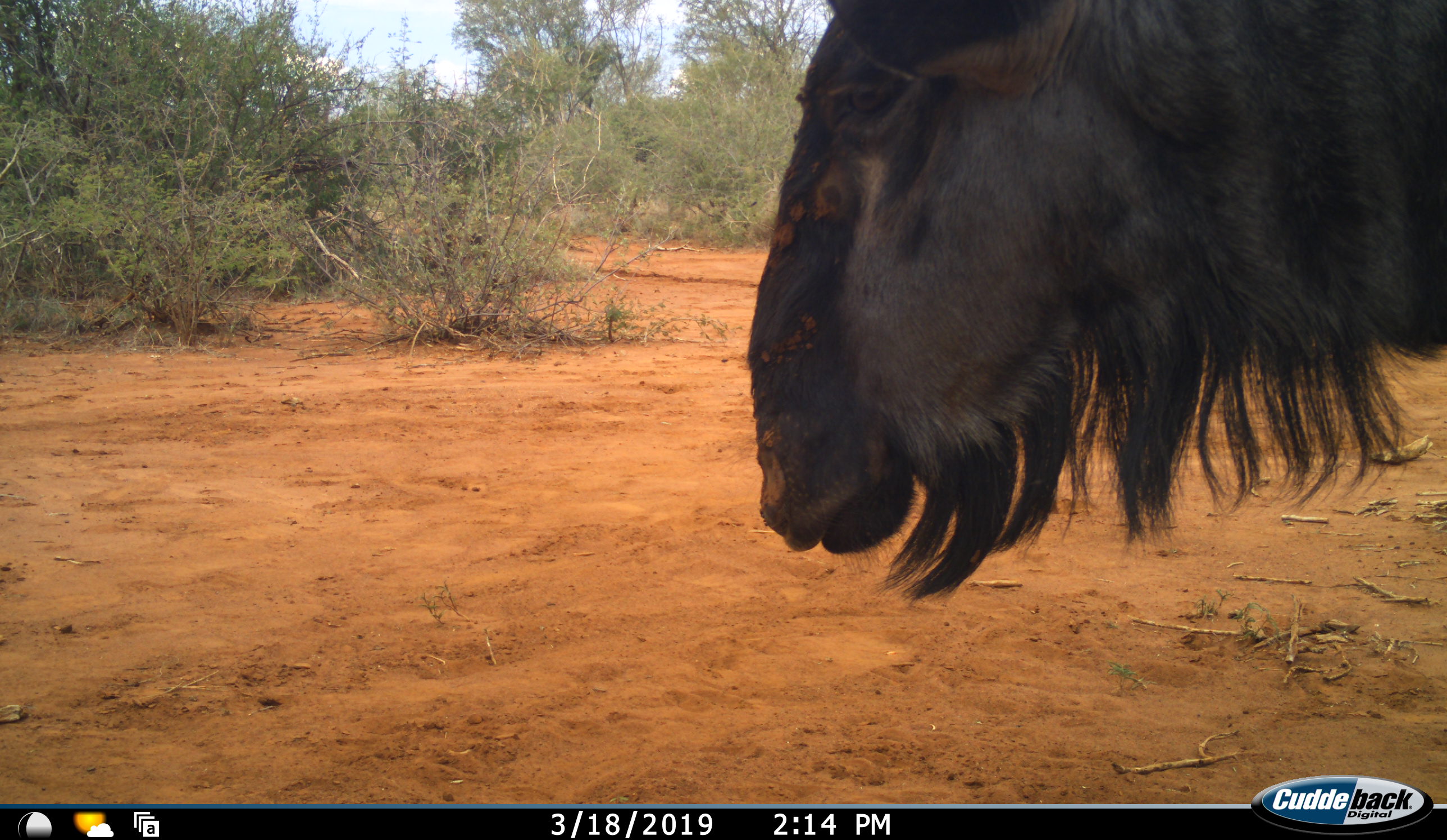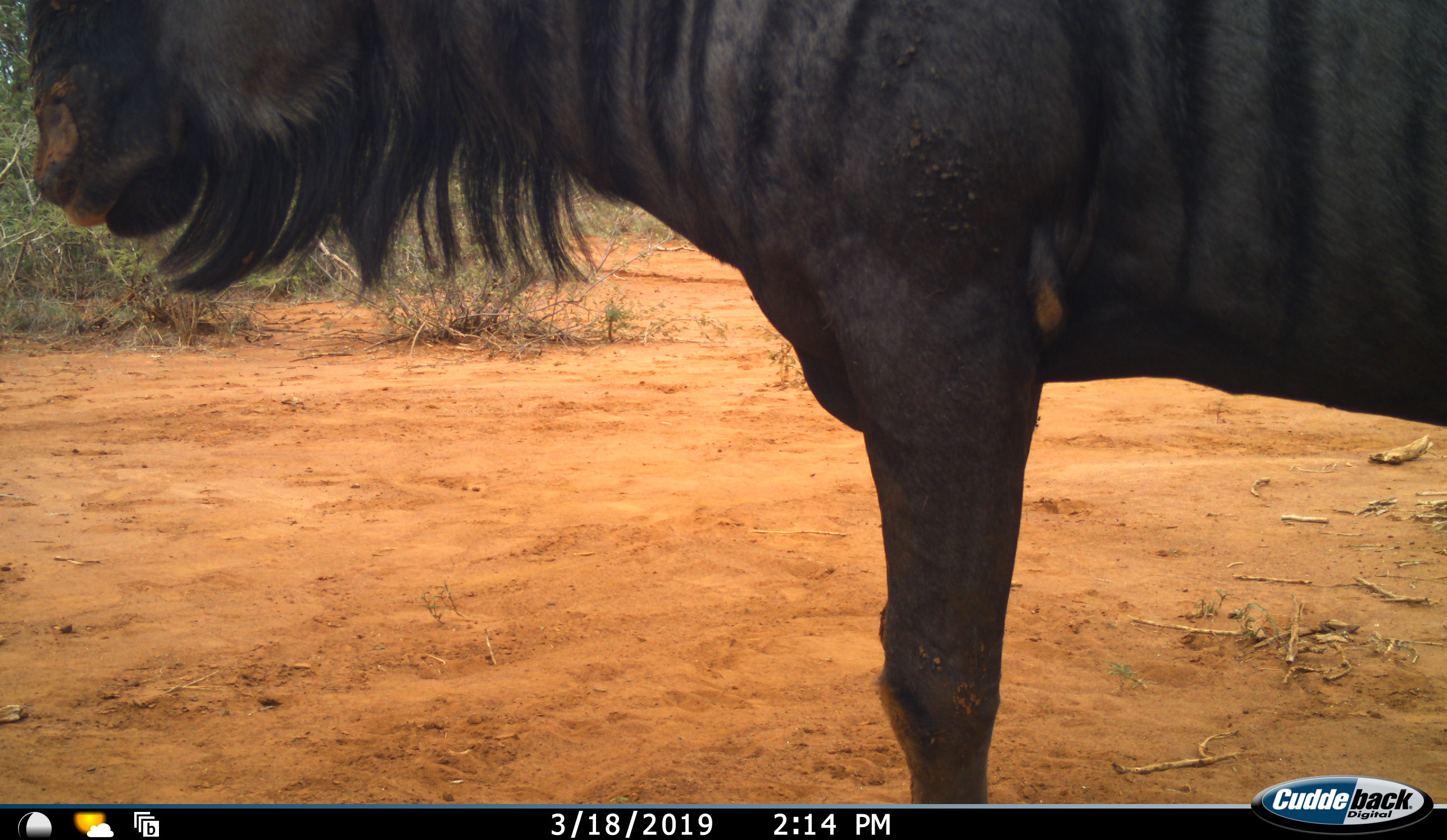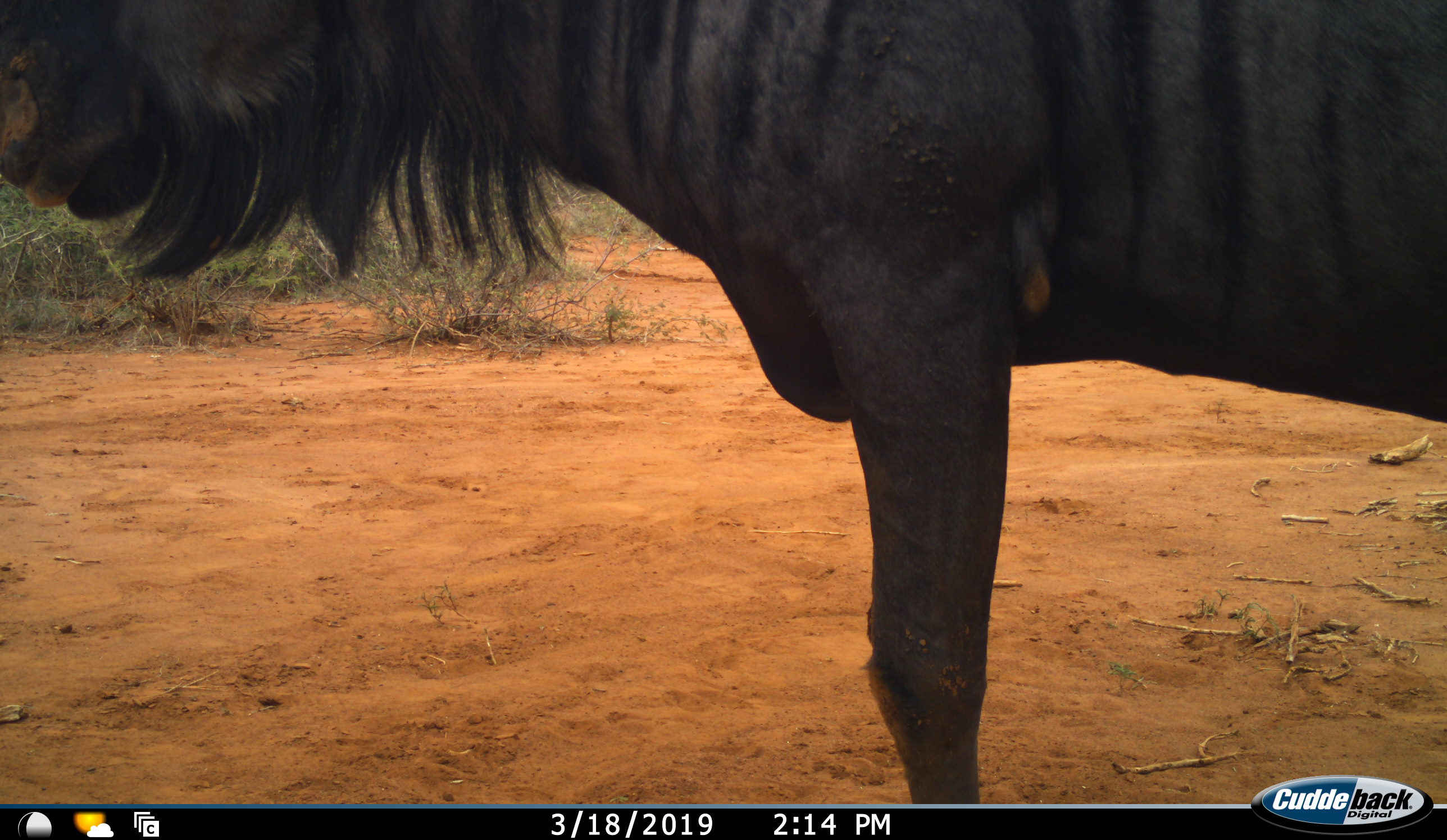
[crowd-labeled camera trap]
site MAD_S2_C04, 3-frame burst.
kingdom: Animalia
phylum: Chordata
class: Mammalia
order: Artiodactyla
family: Bovidae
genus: Connochaetes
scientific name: Connochaetes taurinus taurinus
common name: blue wildebeest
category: wildebeestblue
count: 1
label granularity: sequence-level